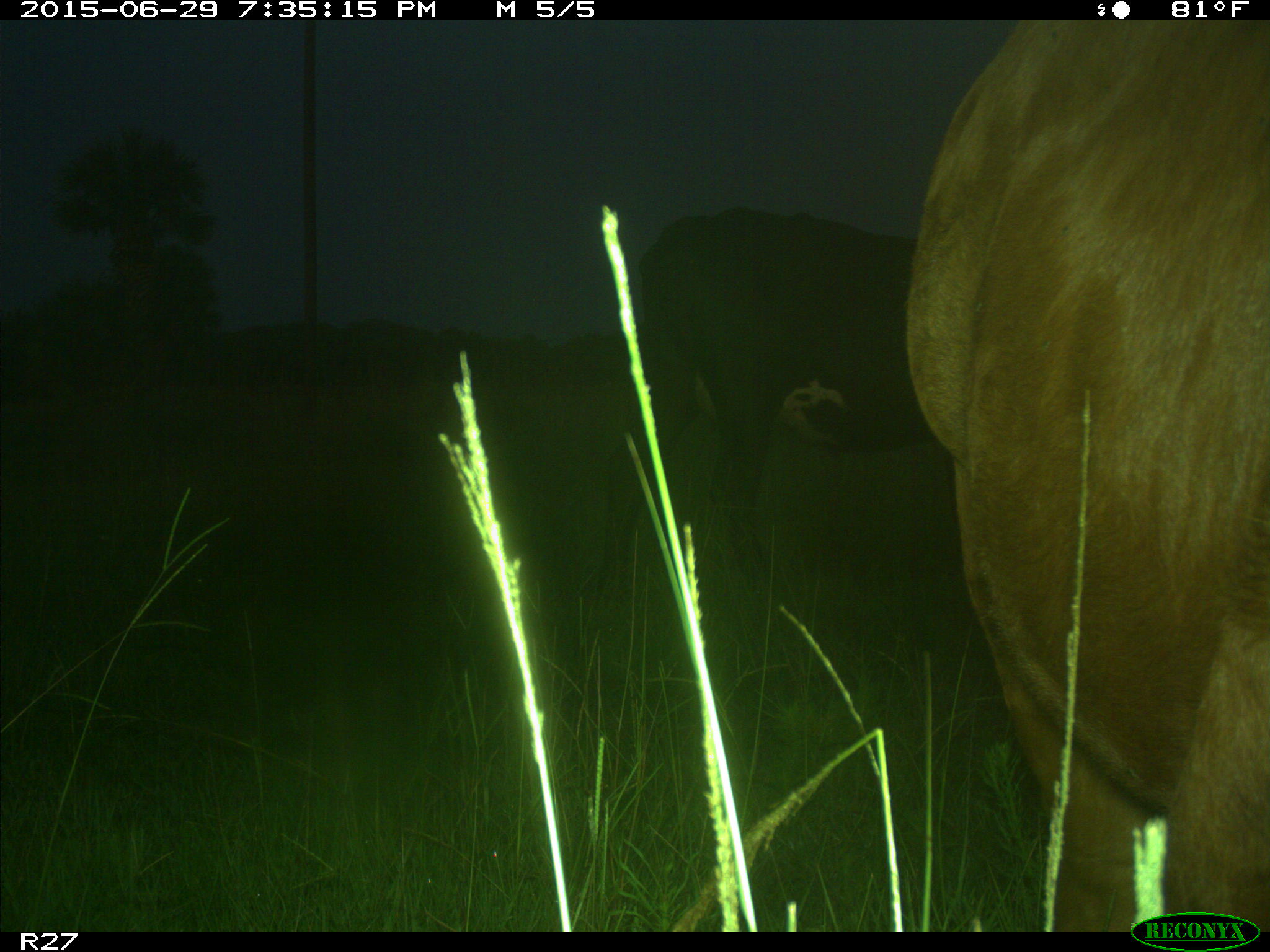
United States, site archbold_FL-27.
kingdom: Animalia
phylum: Chordata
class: Mammalia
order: Artiodactyla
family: Bovidae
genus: Bos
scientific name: Bos taurus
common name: domestic cow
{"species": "Bos taurus (domestic cow)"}